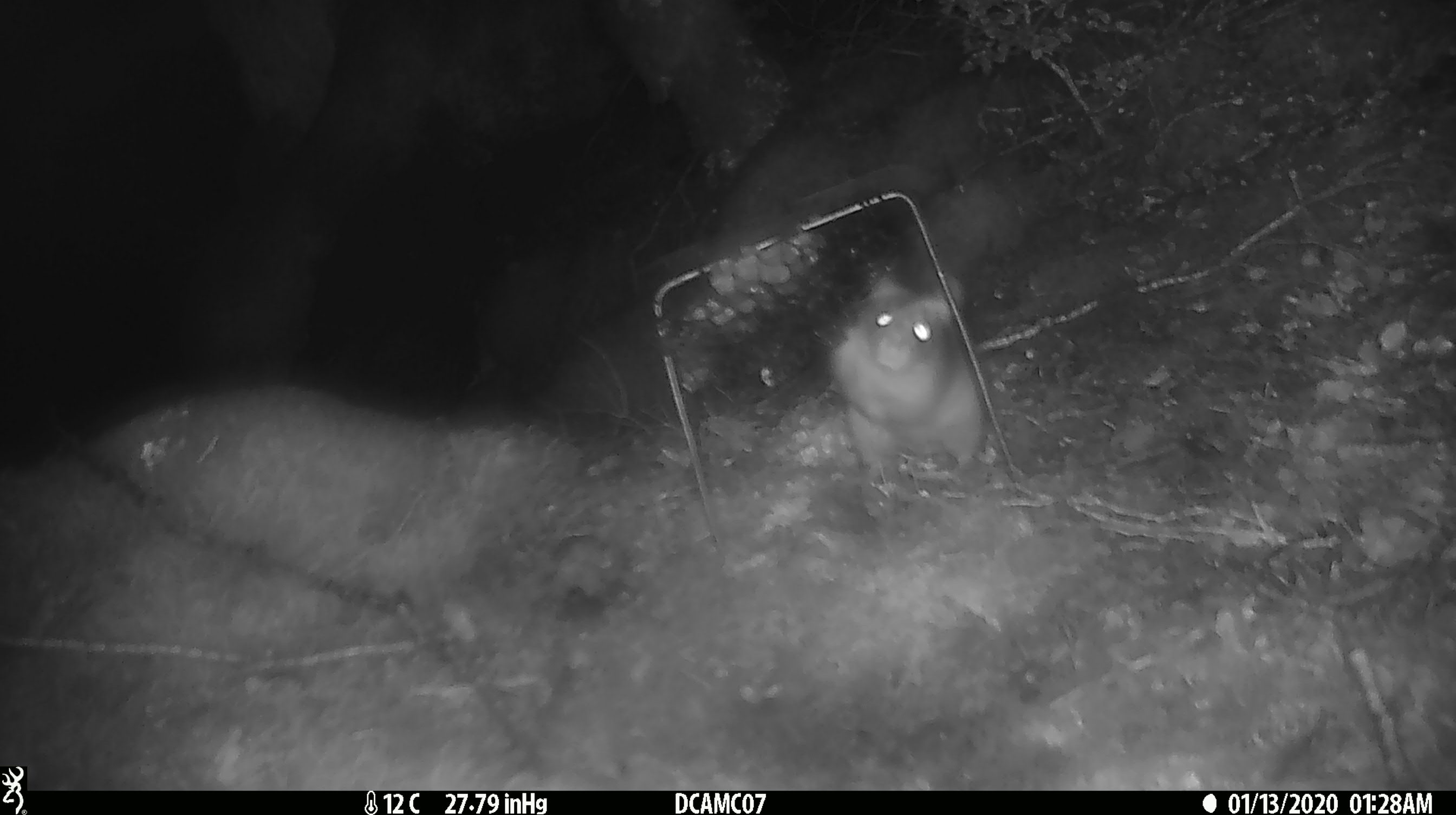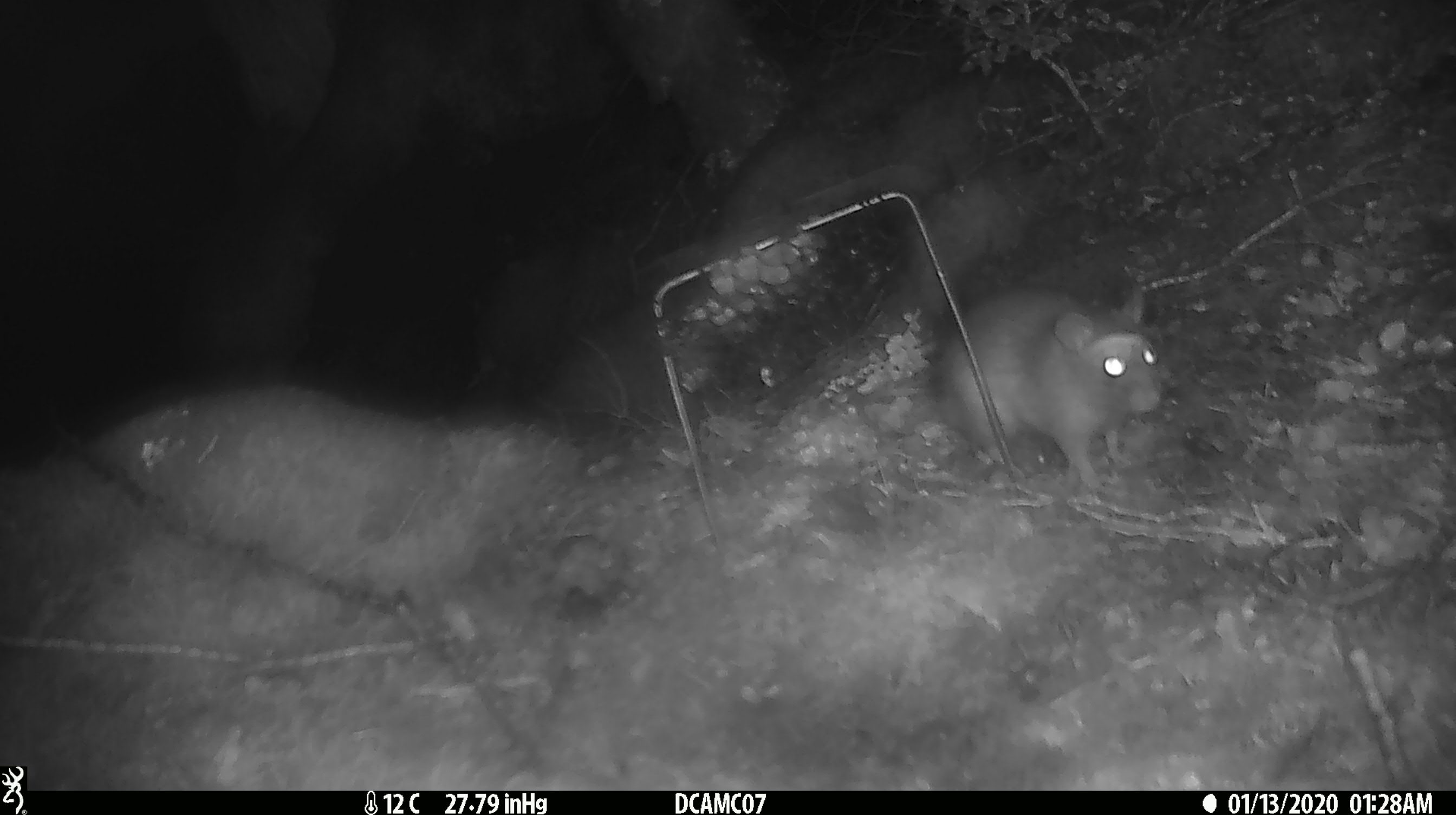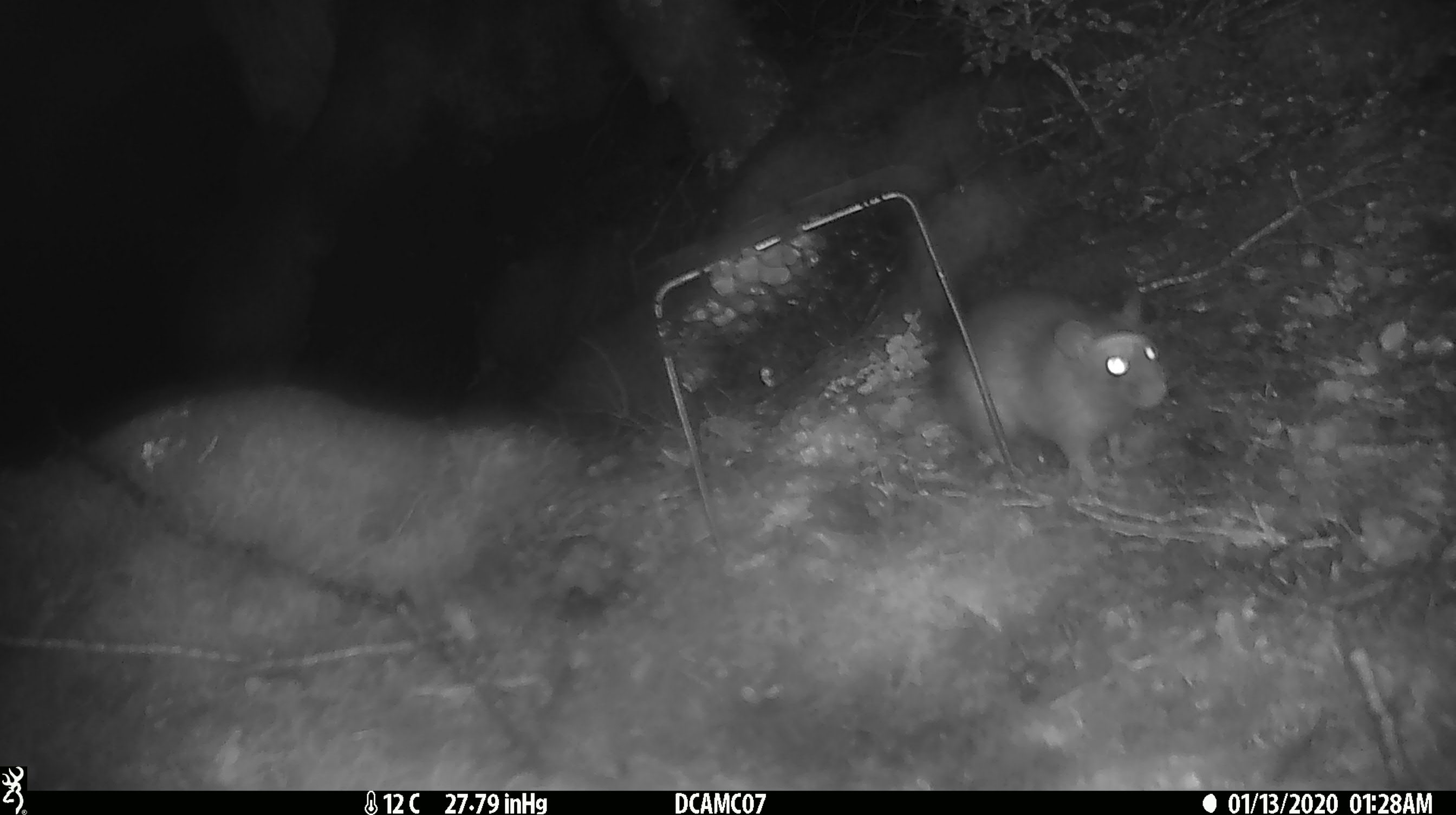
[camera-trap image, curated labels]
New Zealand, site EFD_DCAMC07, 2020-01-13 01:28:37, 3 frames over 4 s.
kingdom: Animalia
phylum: Chordata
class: Mammalia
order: Rodentia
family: Muridae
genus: Rattus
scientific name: Rattus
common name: rat